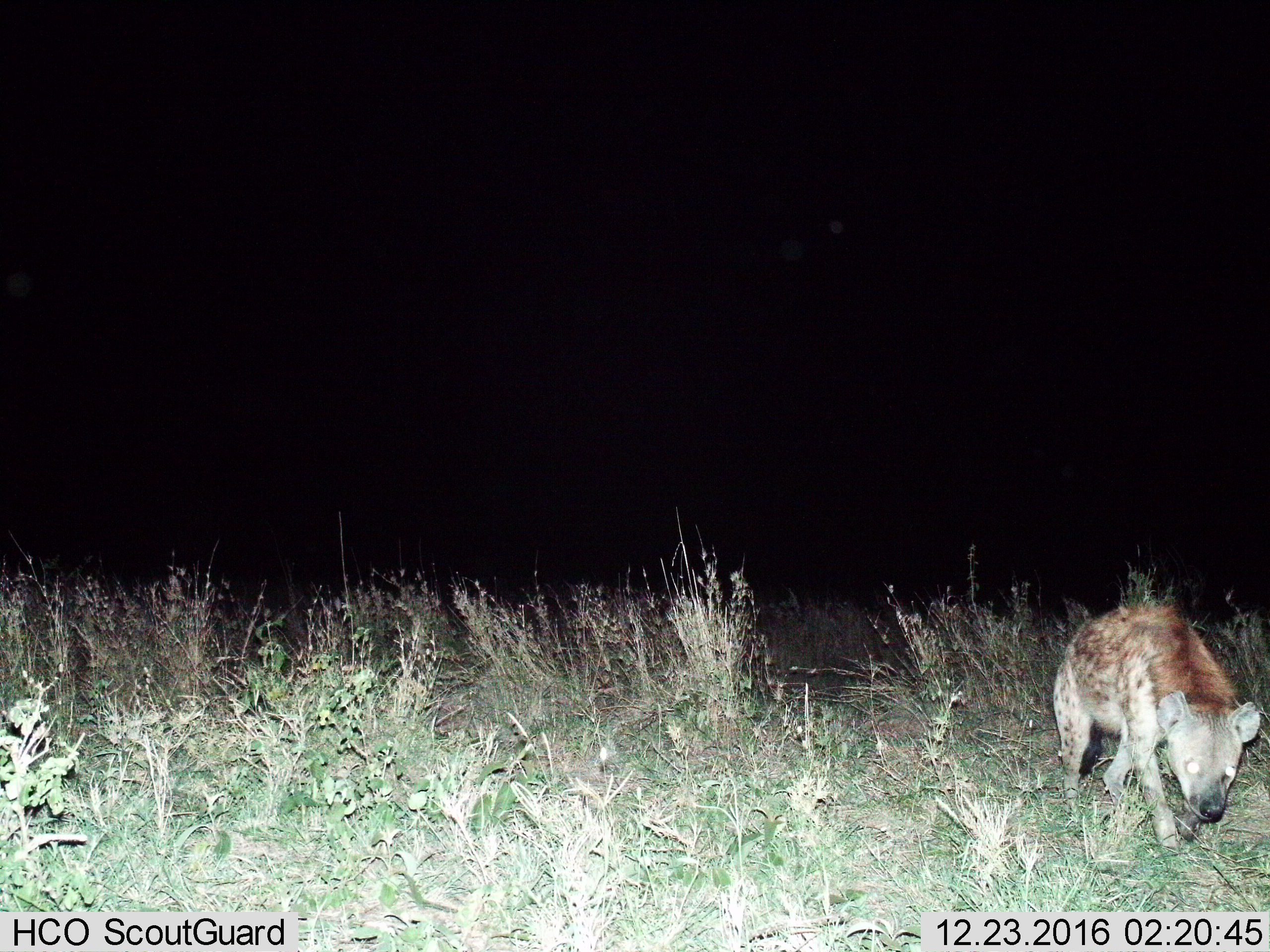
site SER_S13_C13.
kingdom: Animalia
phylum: Chordata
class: Mammalia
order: Carnivora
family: Hyaenidae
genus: Crocuta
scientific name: Crocuta crocuta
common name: spotted hyena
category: hyenaspotted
Hyenaspotted (spotted hyena) (Crocuta crocuta), count 1. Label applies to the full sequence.